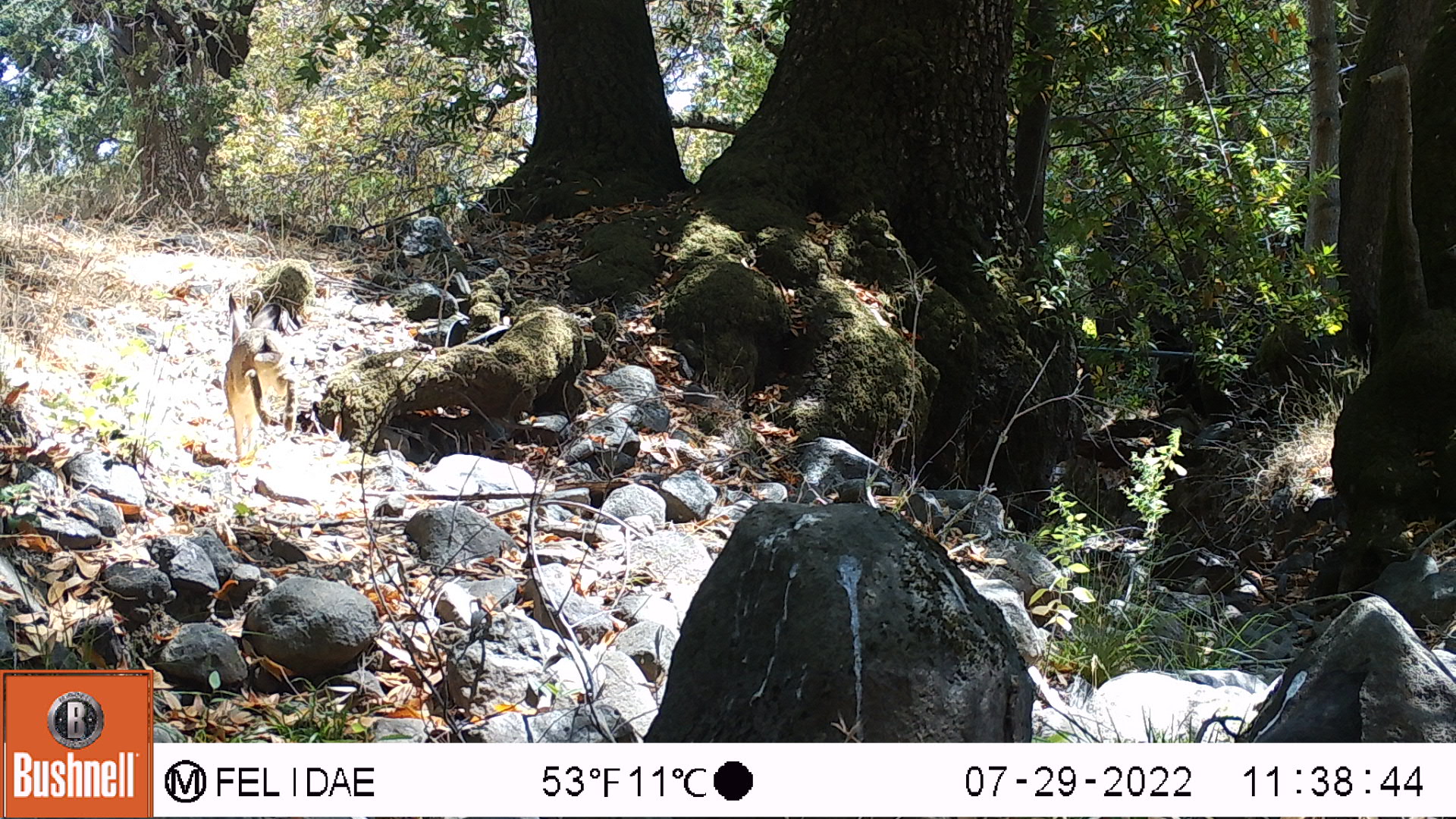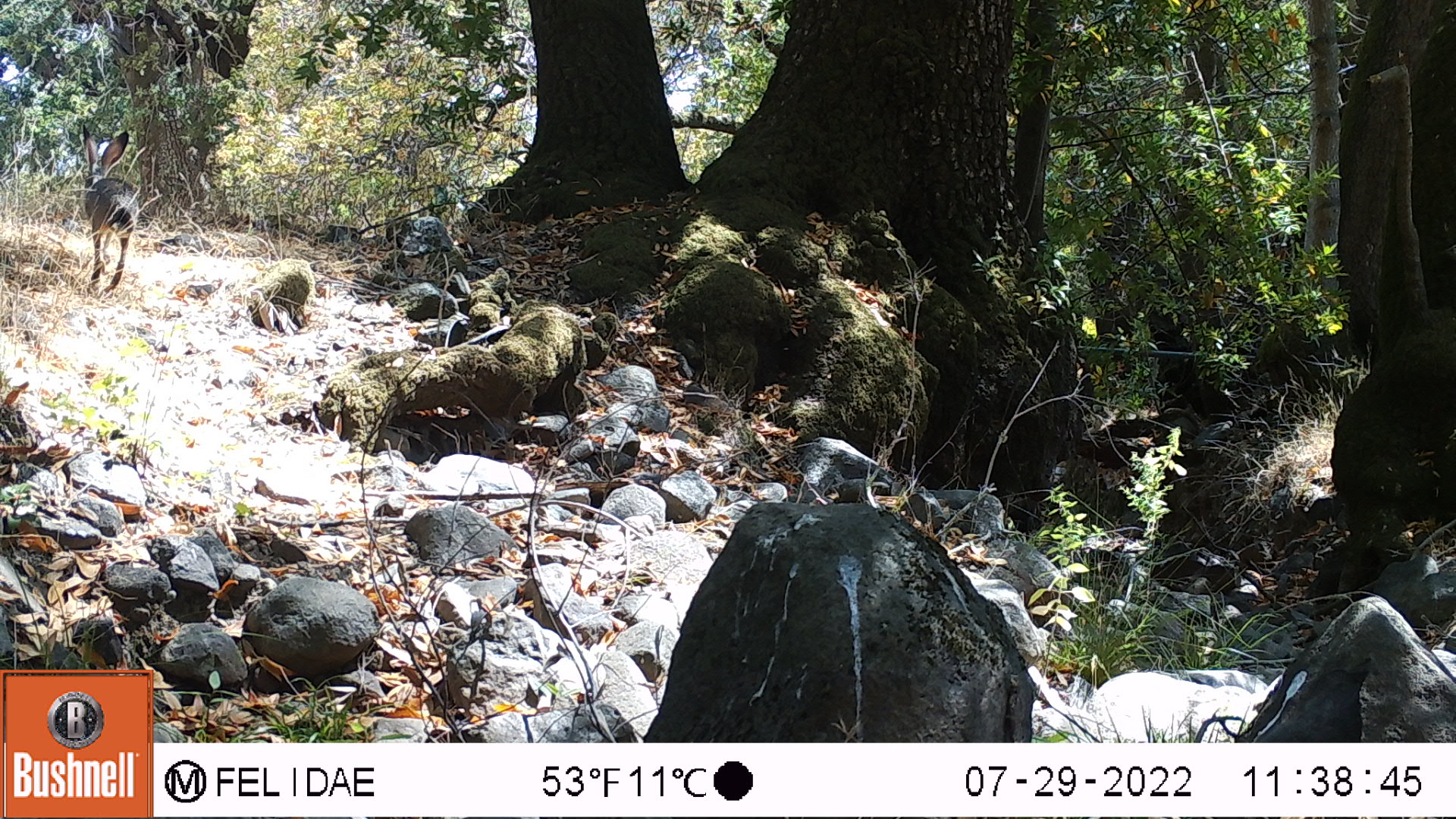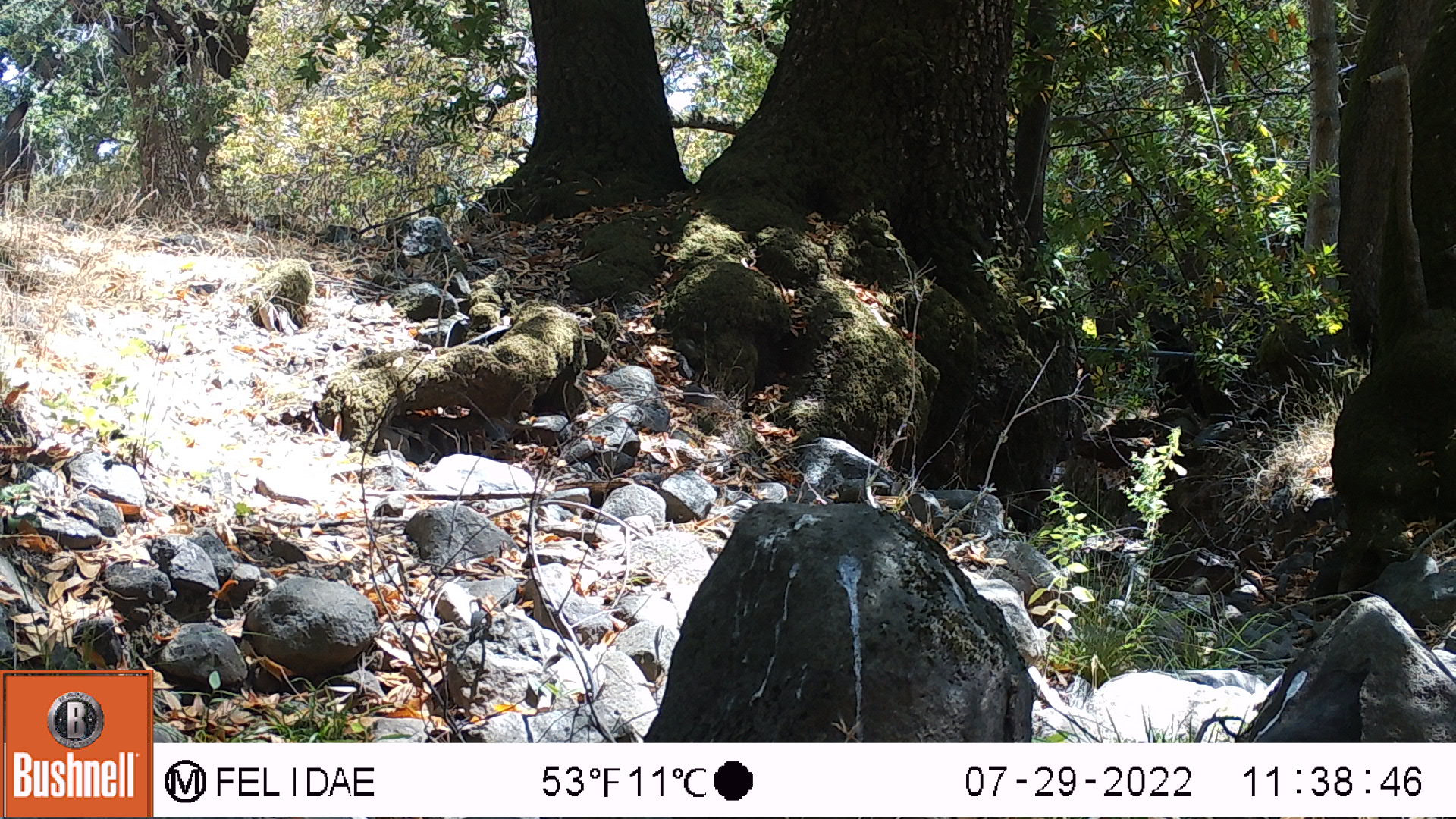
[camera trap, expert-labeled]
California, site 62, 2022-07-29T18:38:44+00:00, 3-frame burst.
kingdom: Animalia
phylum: Chordata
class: Mammalia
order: Lagomorpha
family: Leporidae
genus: Lepus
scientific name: Lepus californicus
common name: black-tailed jackrabbit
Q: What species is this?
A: Black-tailed jackrabbit (Lepus californicus).